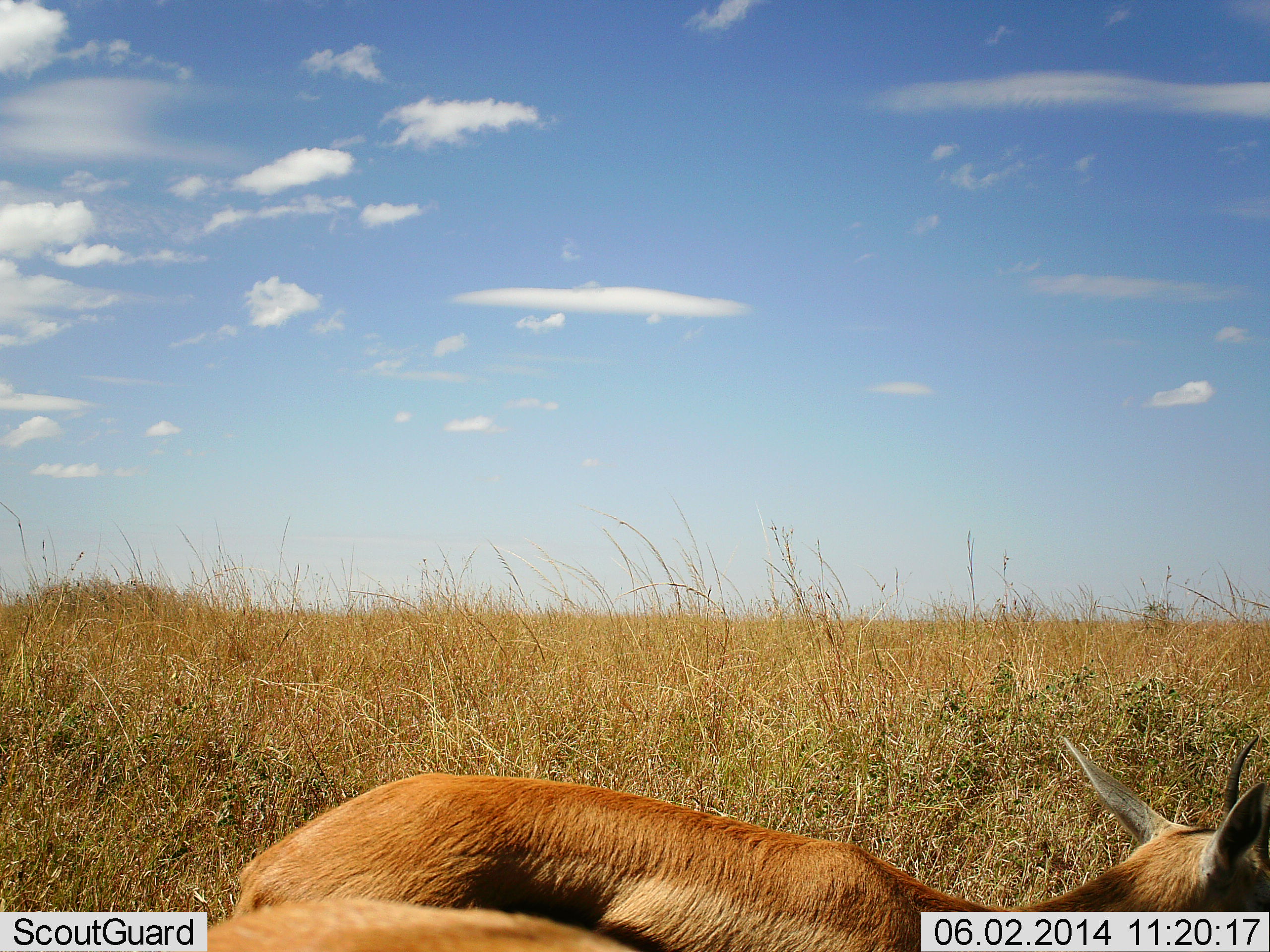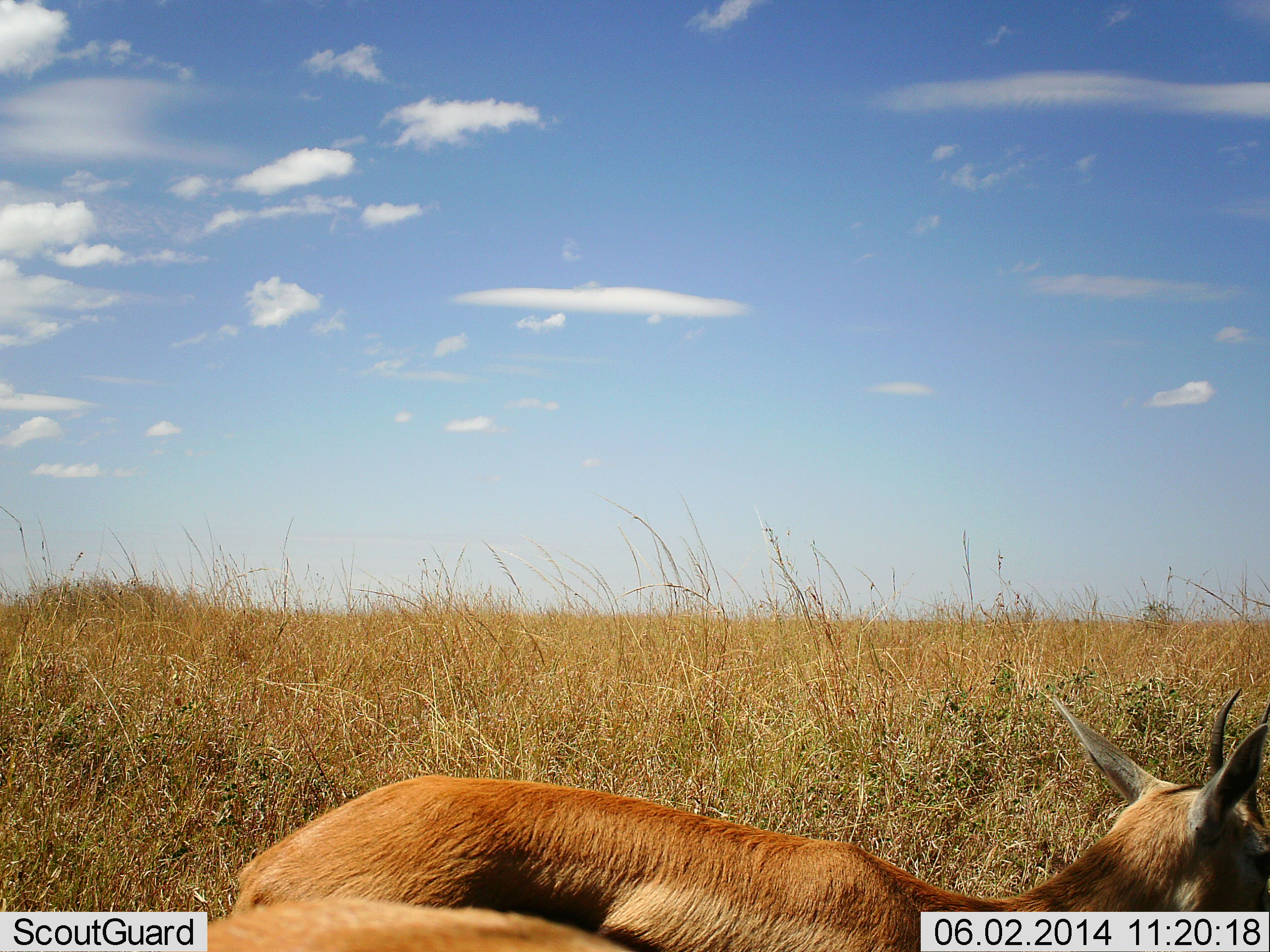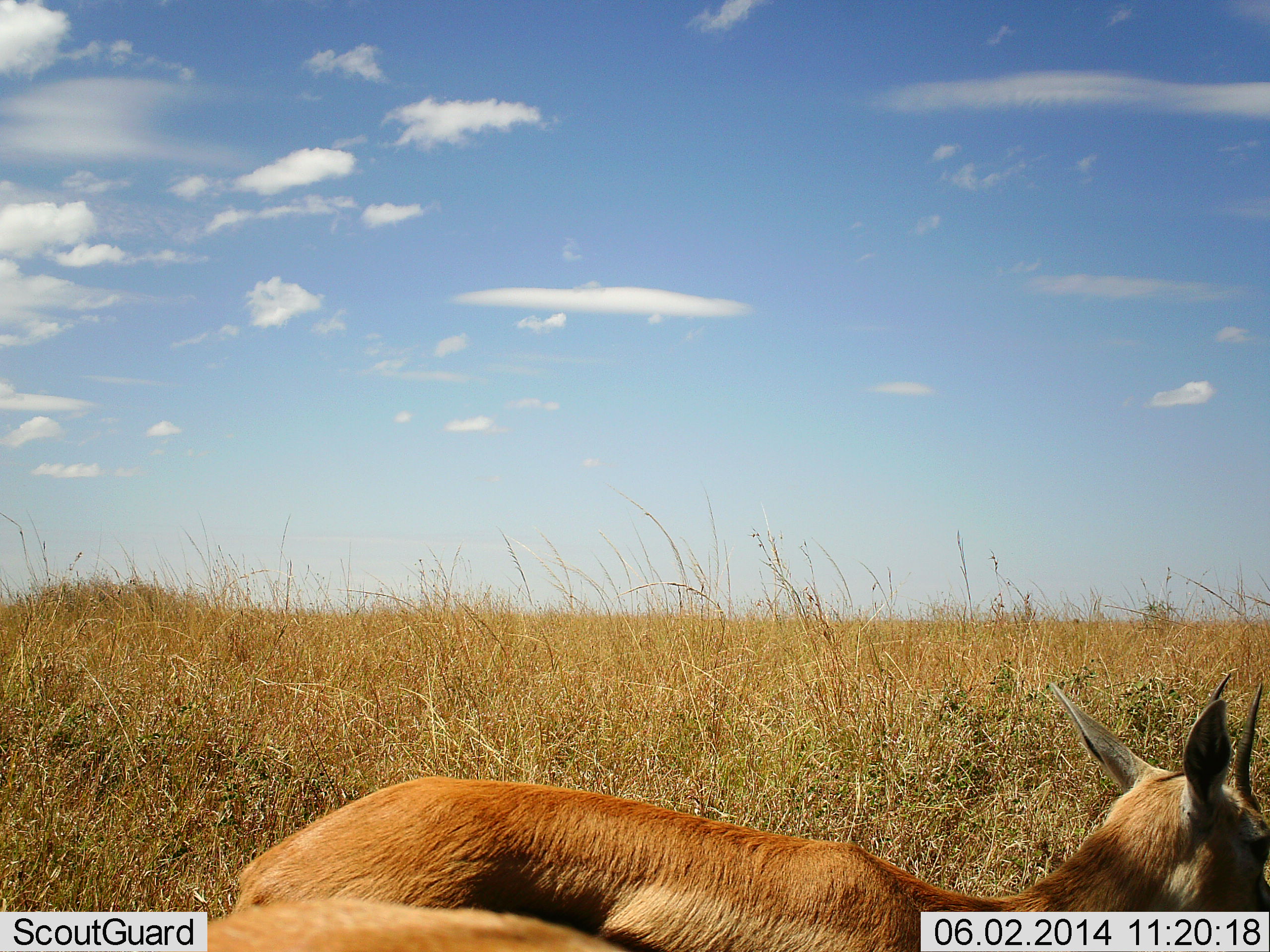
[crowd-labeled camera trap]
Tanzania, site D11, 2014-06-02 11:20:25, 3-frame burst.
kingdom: Animalia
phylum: Chordata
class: Mammalia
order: Artiodactyla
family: Bovidae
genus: Eudorcas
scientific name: Eudorcas thomsonii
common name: thomson's gazelle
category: gazellethomsons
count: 1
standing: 80%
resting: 0%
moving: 10%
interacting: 0%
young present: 0%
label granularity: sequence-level